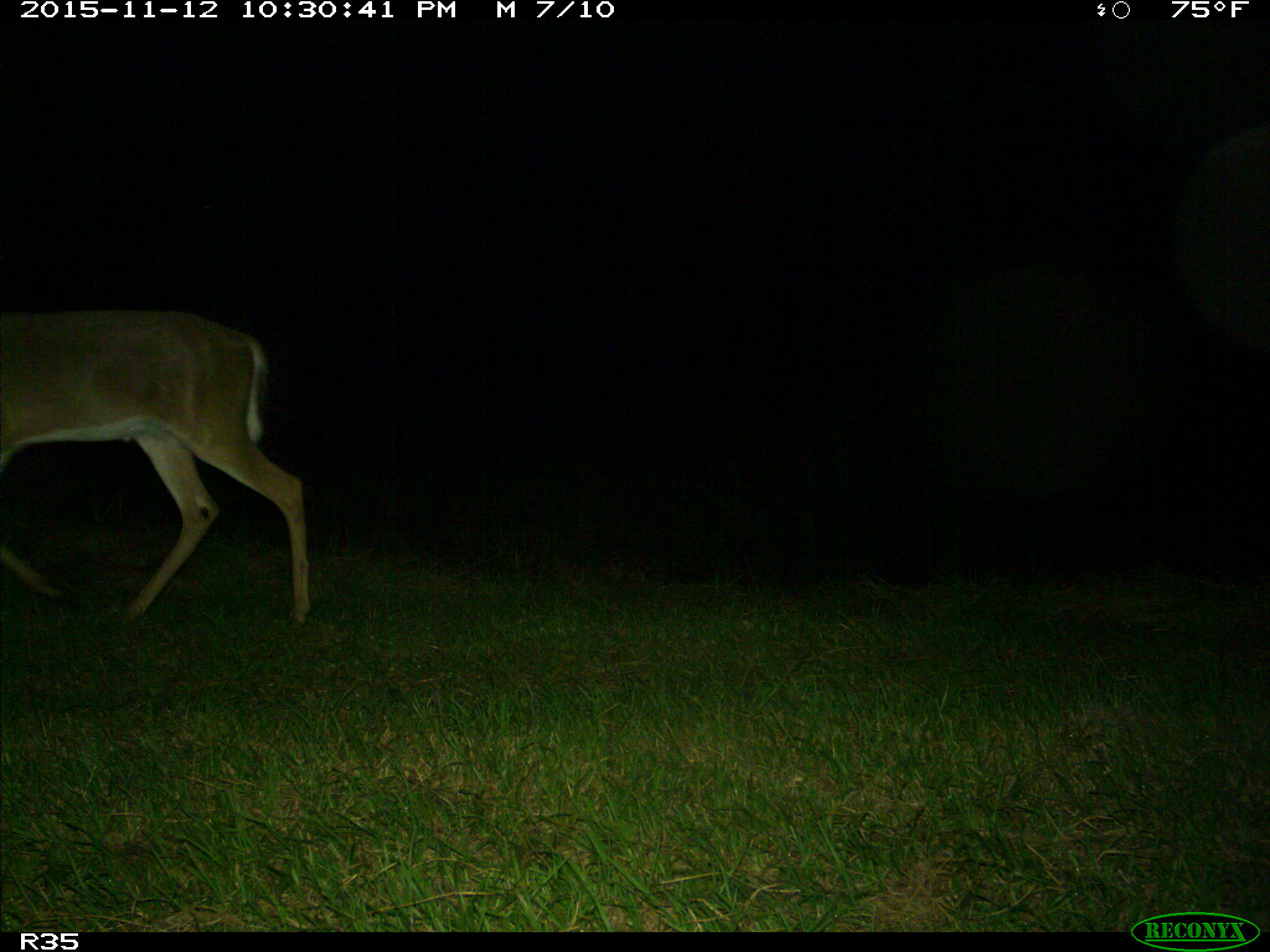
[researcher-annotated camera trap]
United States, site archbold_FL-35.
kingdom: Animalia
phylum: Chordata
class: Mammalia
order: Artiodactyla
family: Cervidae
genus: Odocoileus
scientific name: Odocoileus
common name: deer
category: unidentified deer